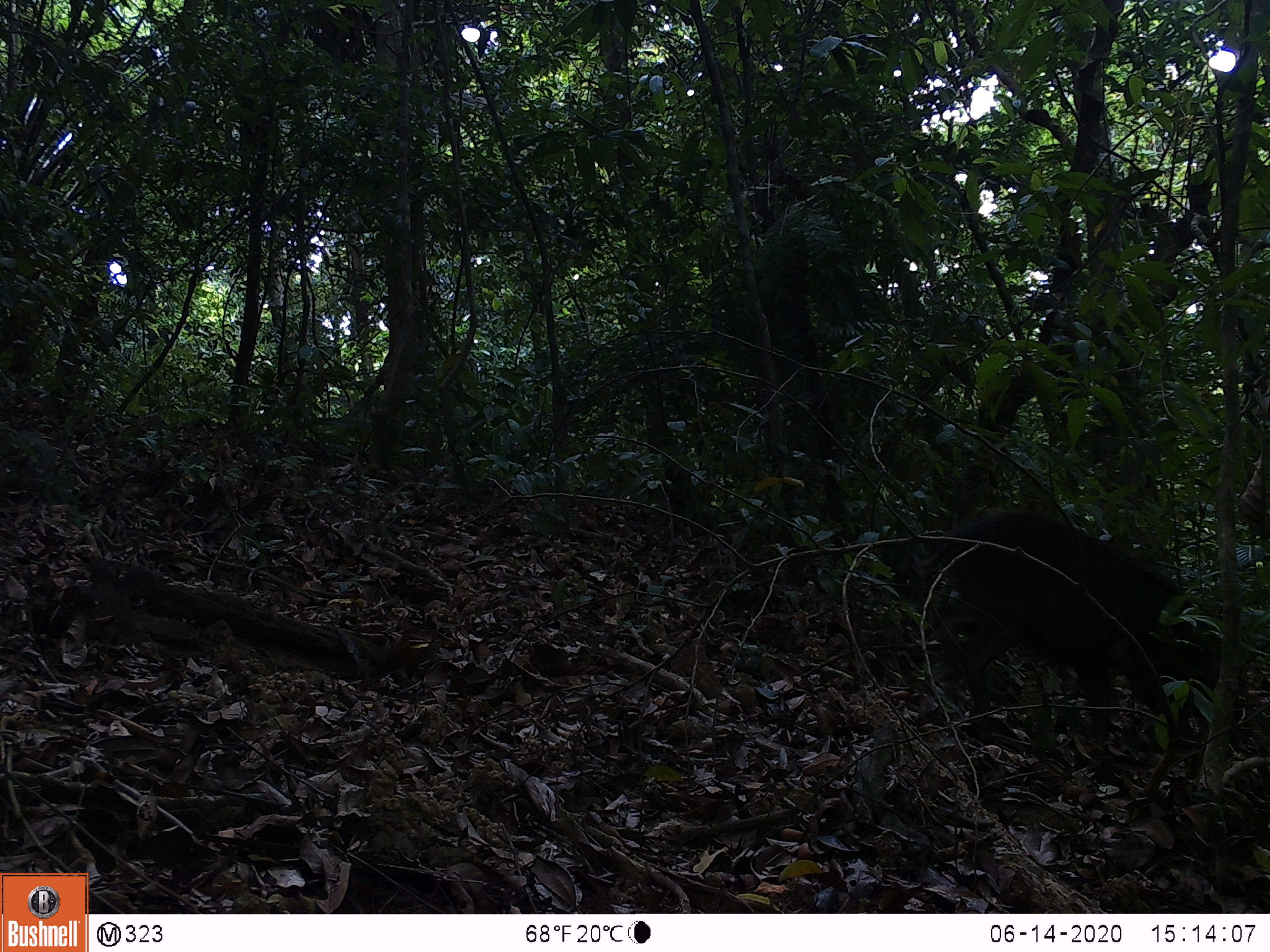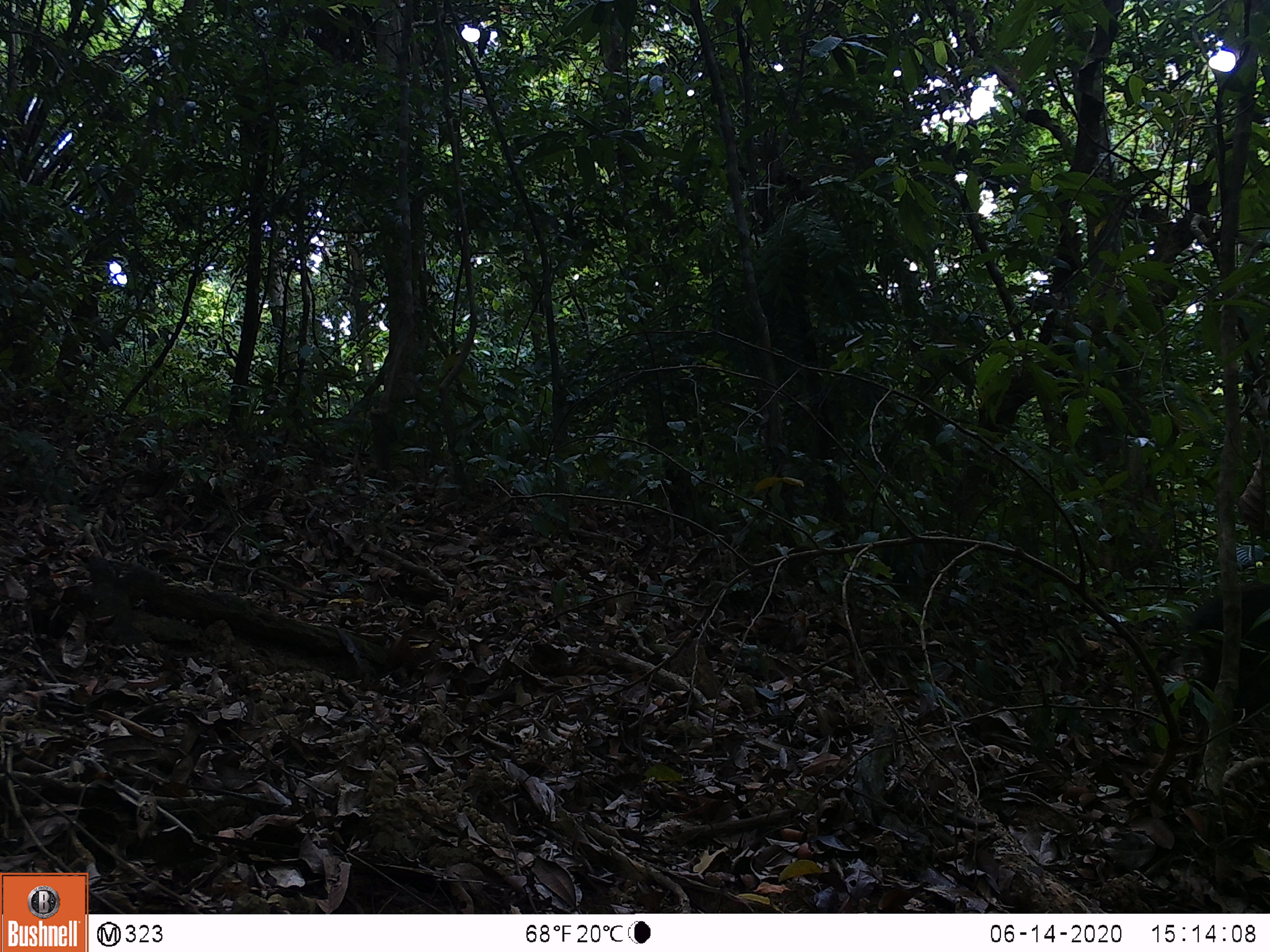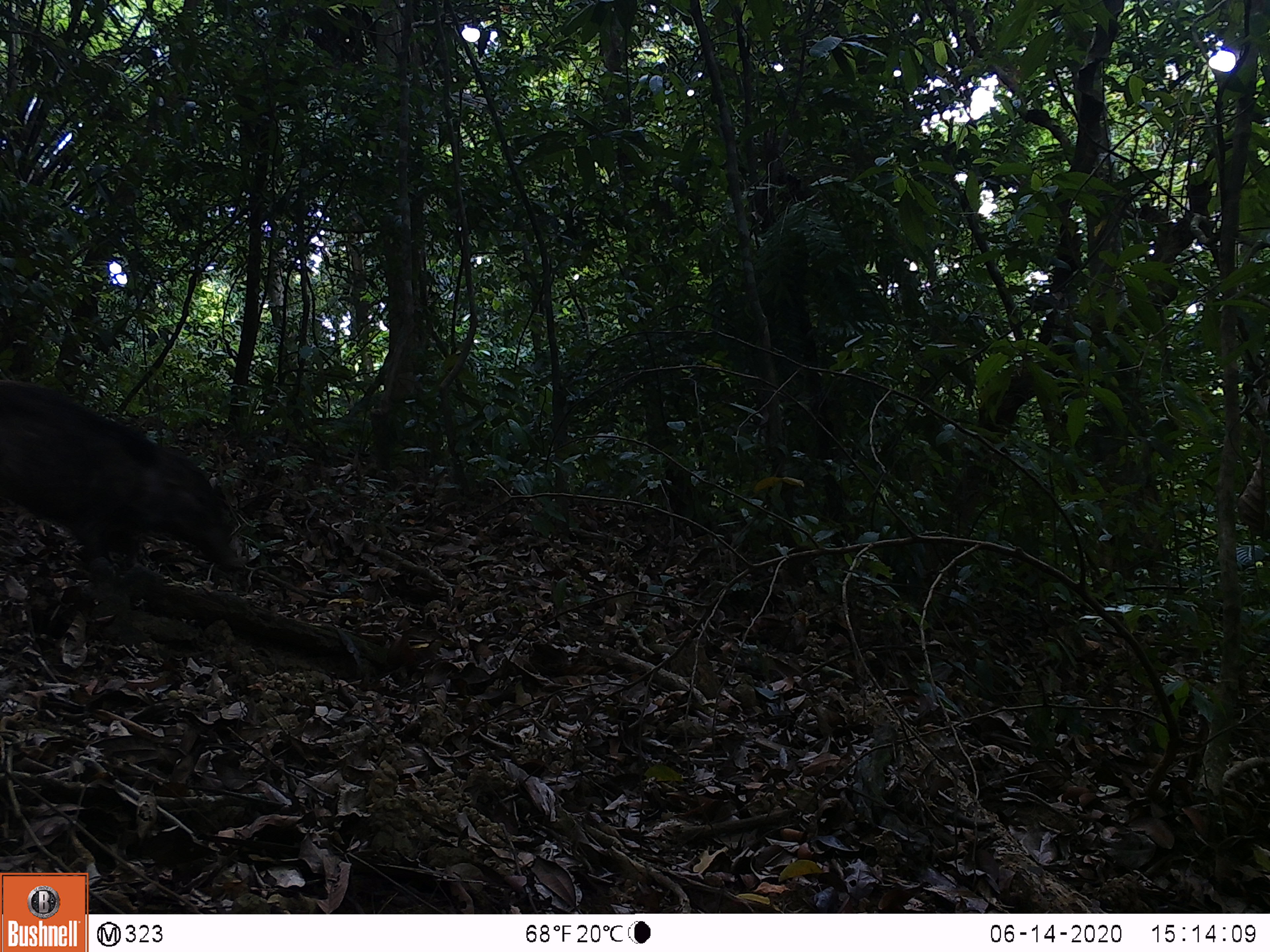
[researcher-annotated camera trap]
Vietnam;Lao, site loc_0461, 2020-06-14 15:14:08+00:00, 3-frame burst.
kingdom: Animalia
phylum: Chordata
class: Mammalia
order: Artiodactyla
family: Suidae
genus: Sus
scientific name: Sus scrofa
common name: eurasian wild pig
Eurasian wild pig (Sus scrofa). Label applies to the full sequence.